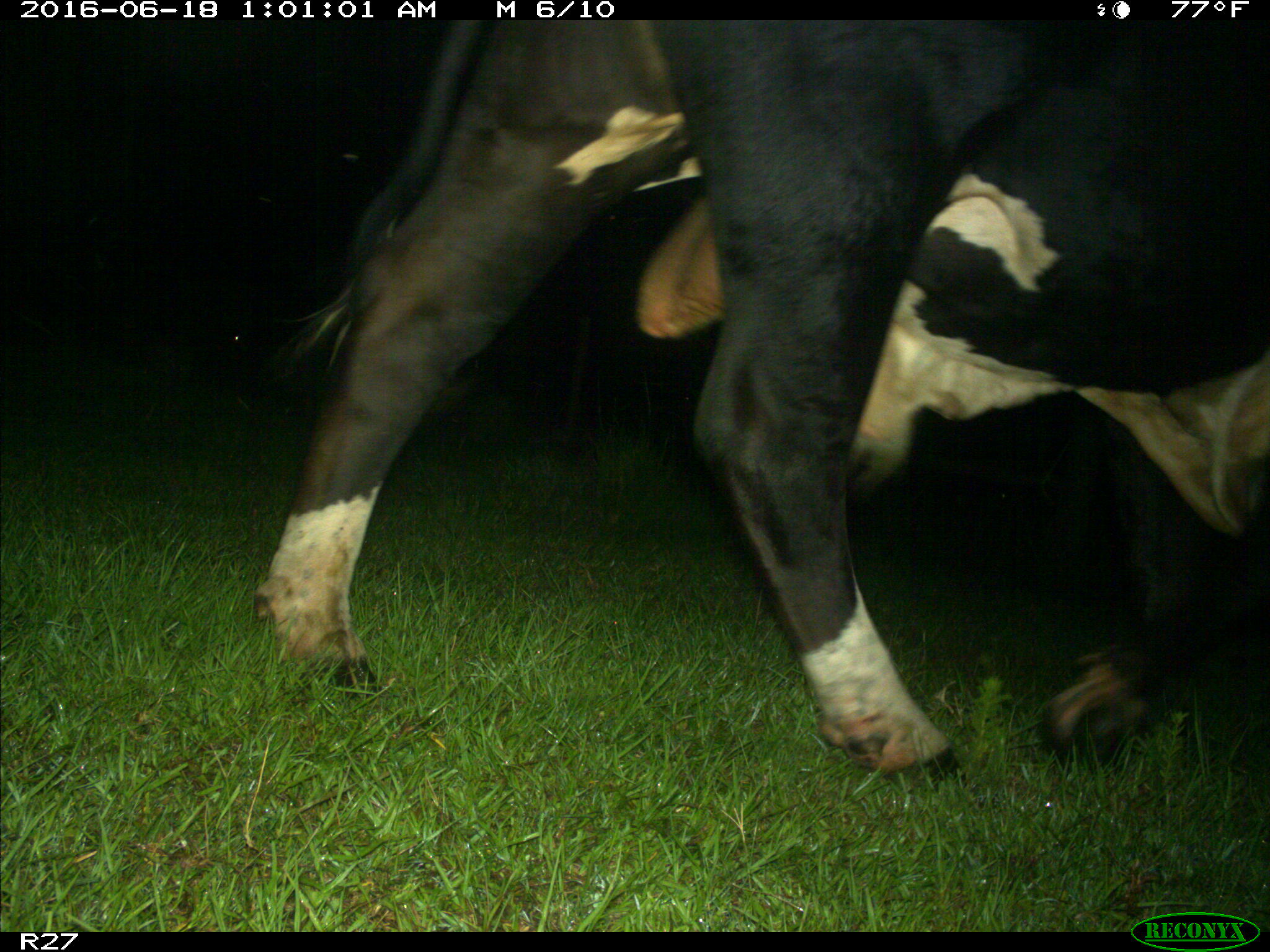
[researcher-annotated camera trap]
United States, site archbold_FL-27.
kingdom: Animalia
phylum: Chordata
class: Mammalia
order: Artiodactyla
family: Bovidae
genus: Bos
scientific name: Bos taurus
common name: domestic cow